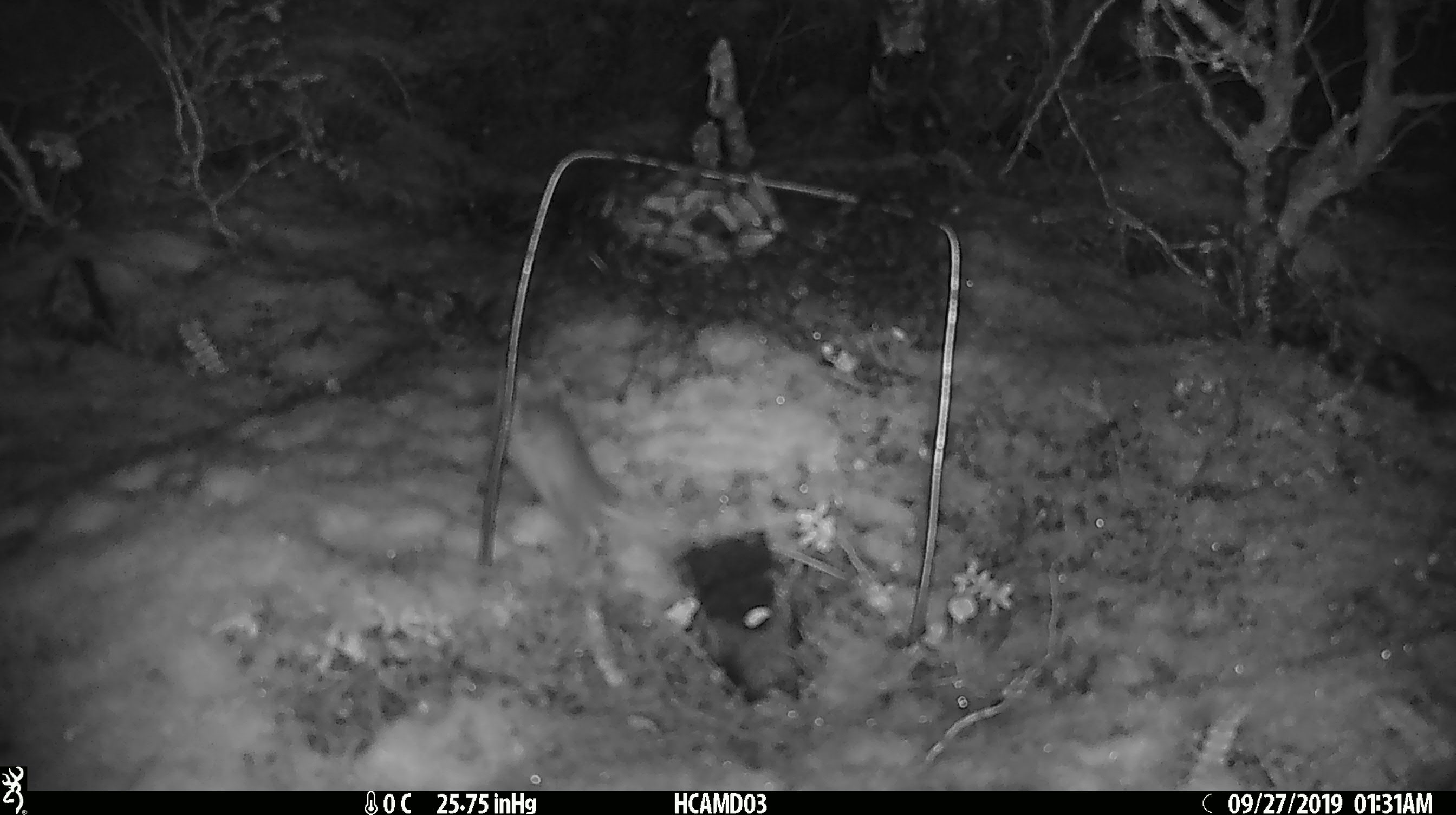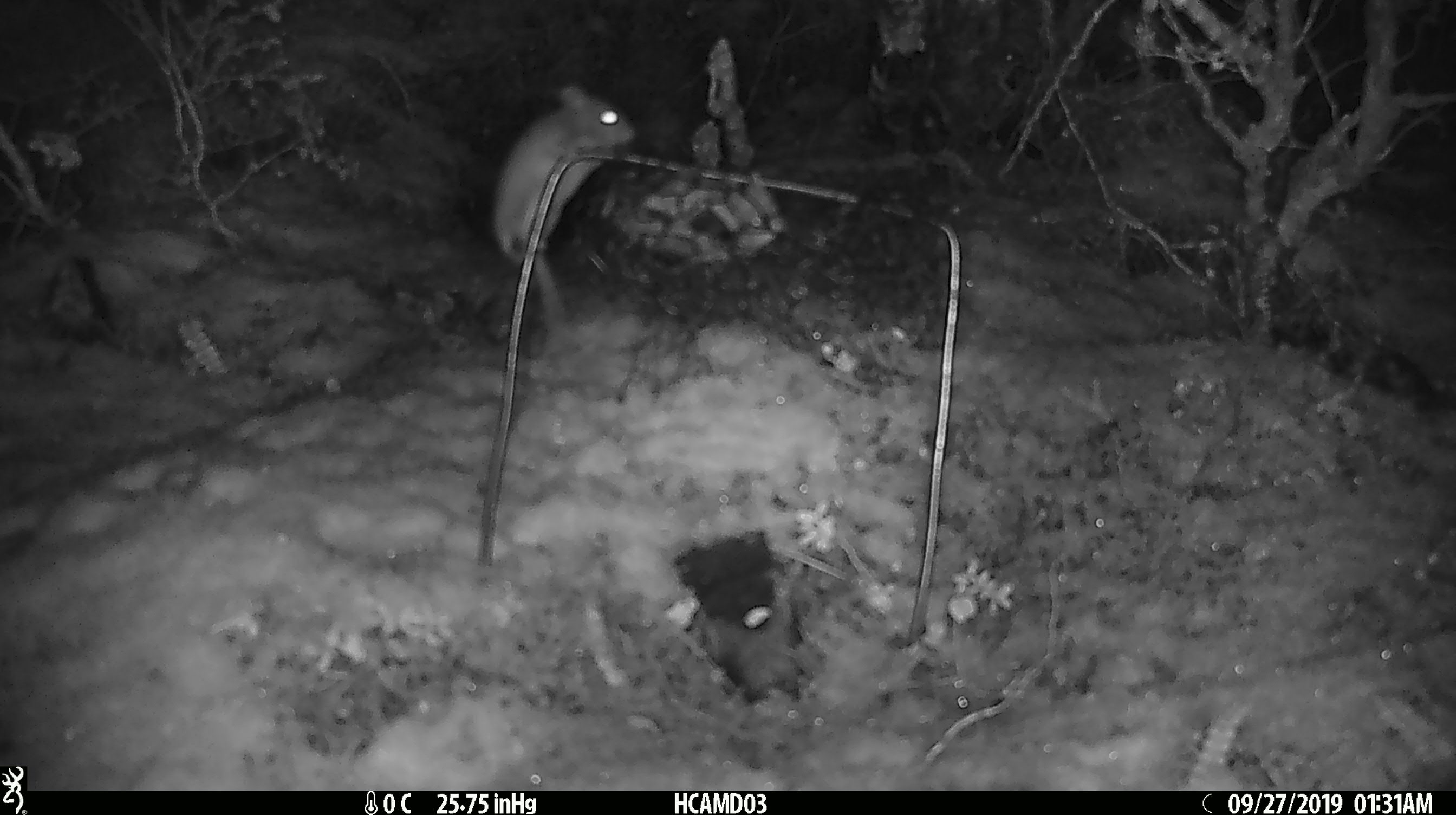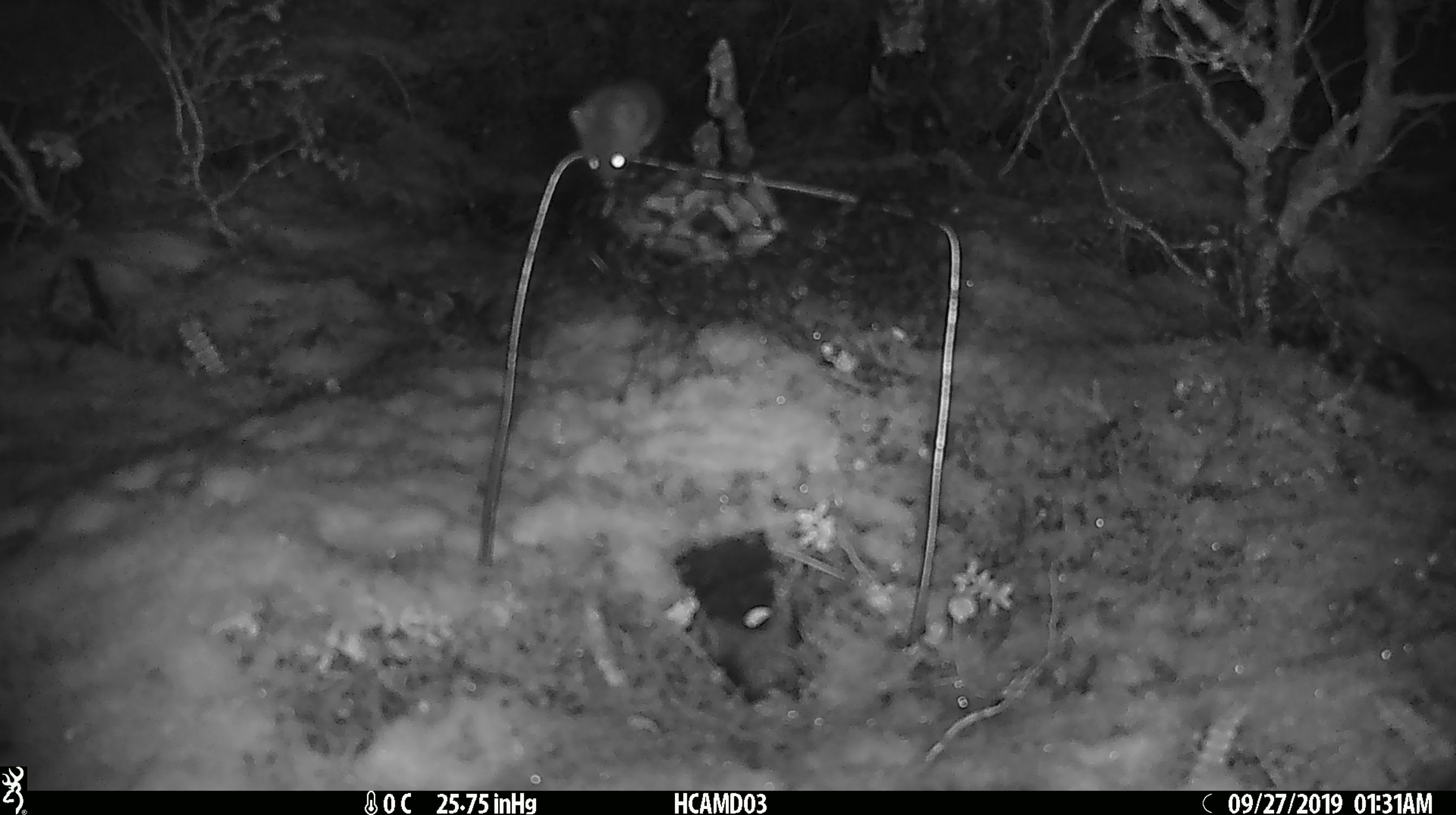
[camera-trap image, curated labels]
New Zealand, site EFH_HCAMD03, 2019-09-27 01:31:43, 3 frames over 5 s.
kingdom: Animalia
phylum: Chordata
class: Mammalia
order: Rodentia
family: Muridae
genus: Mus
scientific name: Mus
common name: mouse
Mouse (Mus).